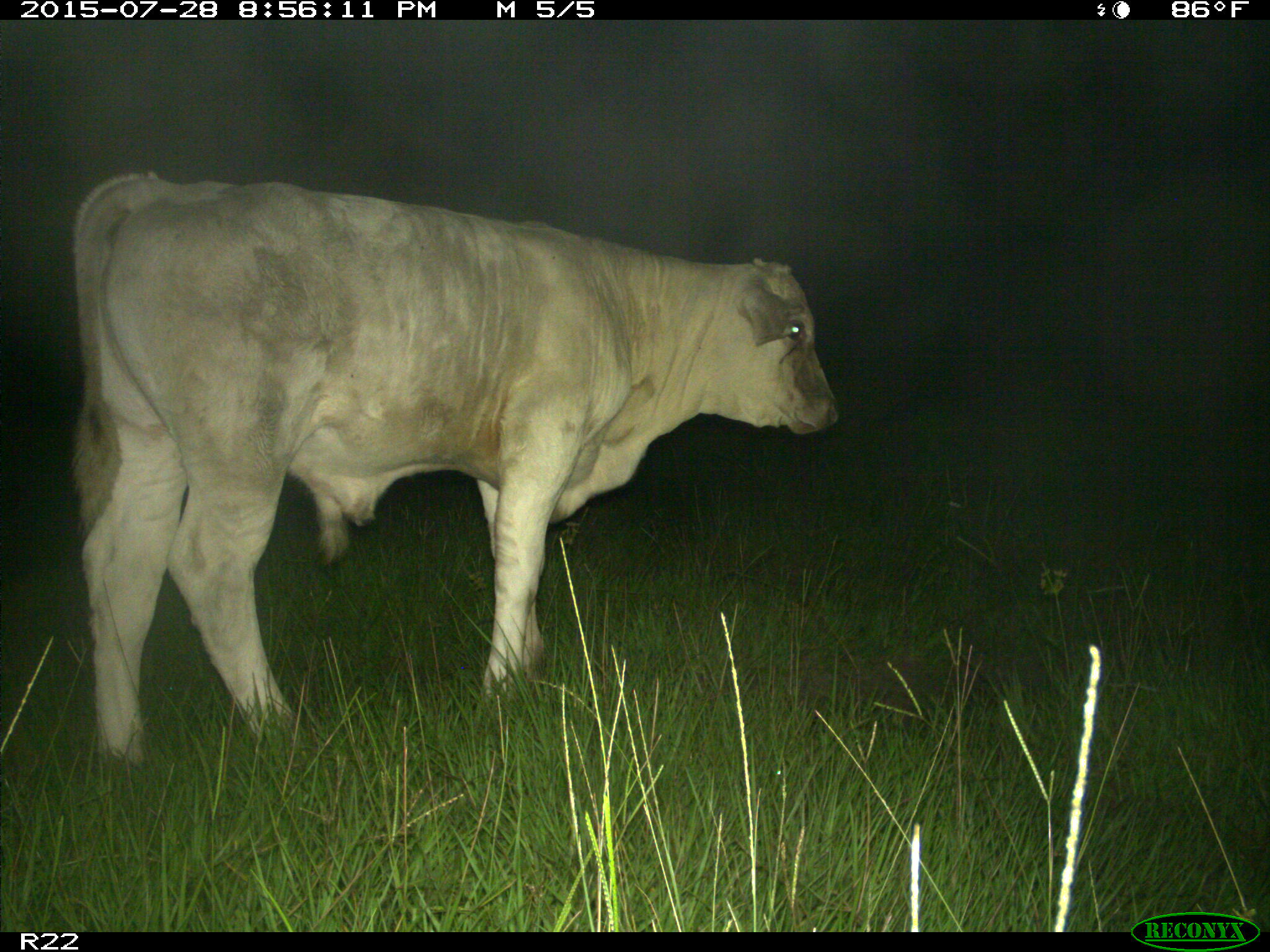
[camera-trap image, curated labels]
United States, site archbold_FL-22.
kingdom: Animalia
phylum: Chordata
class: Mammalia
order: Artiodactyla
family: Bovidae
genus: Bos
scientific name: Bos taurus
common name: domestic cow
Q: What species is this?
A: Bos taurus (domestic cow).